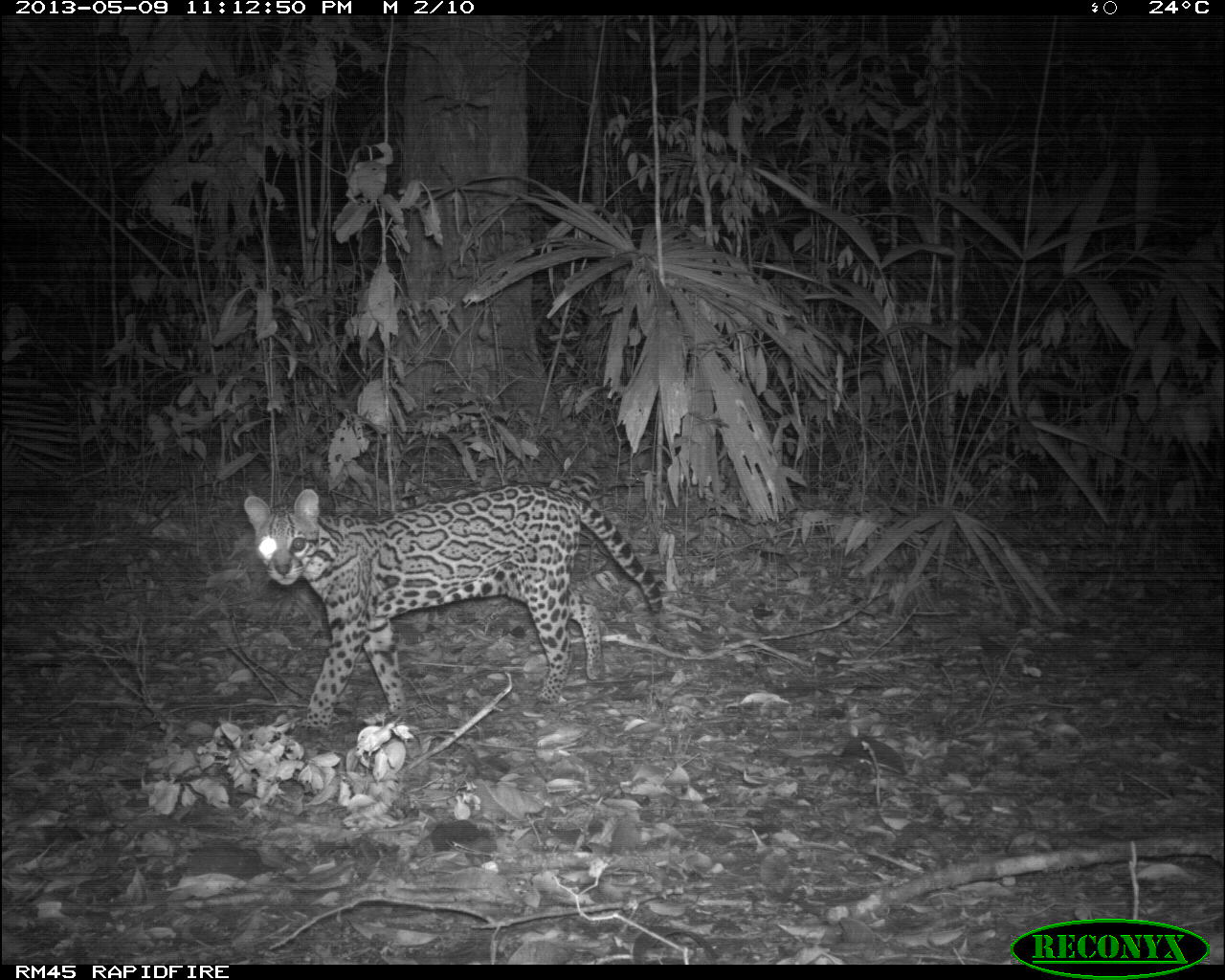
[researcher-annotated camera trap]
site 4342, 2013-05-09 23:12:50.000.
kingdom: Animalia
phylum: Chordata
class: Mammalia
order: Carnivora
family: Felidae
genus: Leopardus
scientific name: Leopardus pardalis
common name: ocelot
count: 1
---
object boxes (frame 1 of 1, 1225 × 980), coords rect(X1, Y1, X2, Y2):
leopardus pardalis: rect(241, 486, 664, 729)